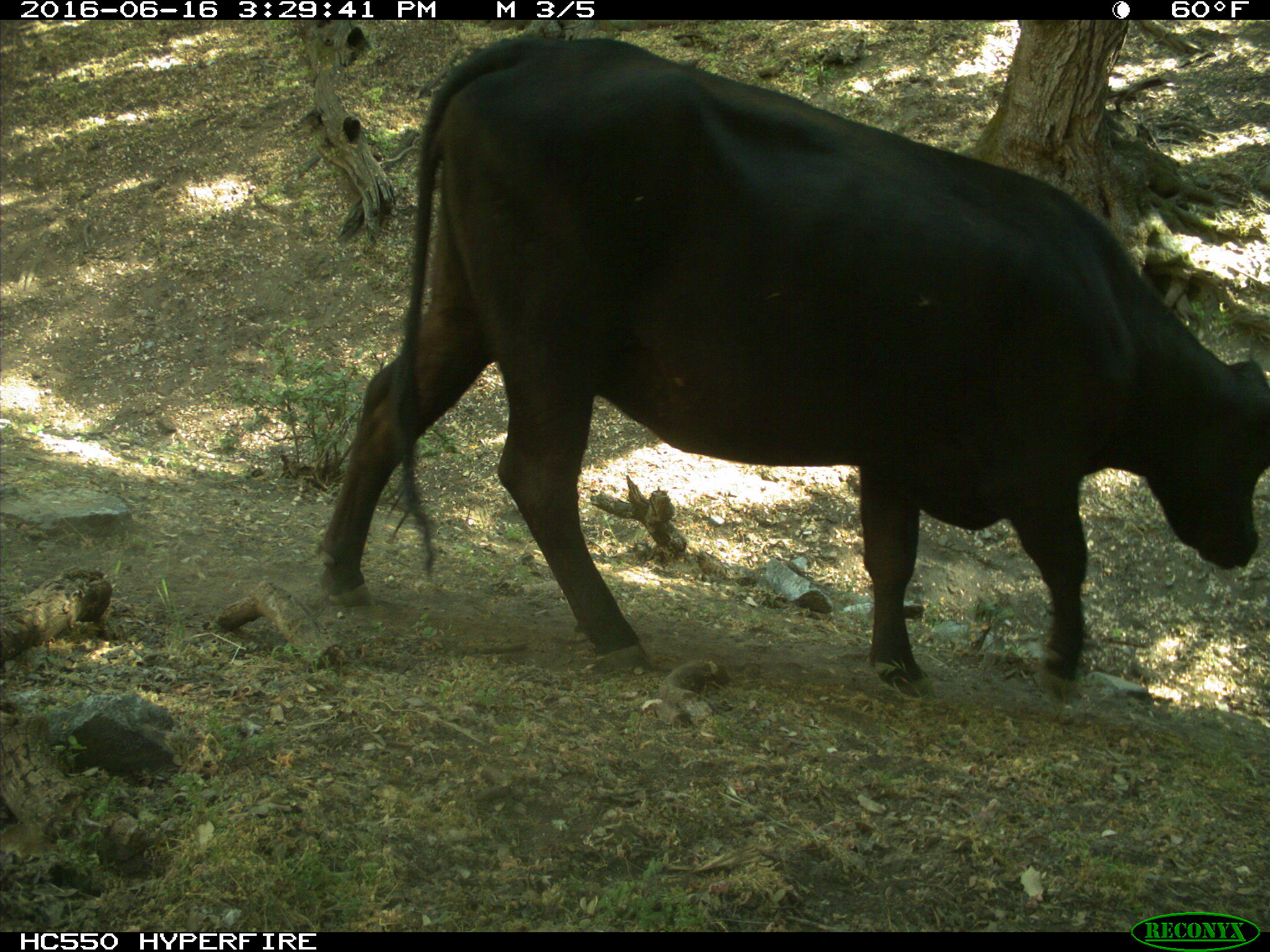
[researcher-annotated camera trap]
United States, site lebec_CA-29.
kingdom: Animalia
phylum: Chordata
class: Mammalia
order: Artiodactyla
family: Bovidae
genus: Bos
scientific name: Bos taurus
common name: domestic cow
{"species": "Bos taurus (domestic cow)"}